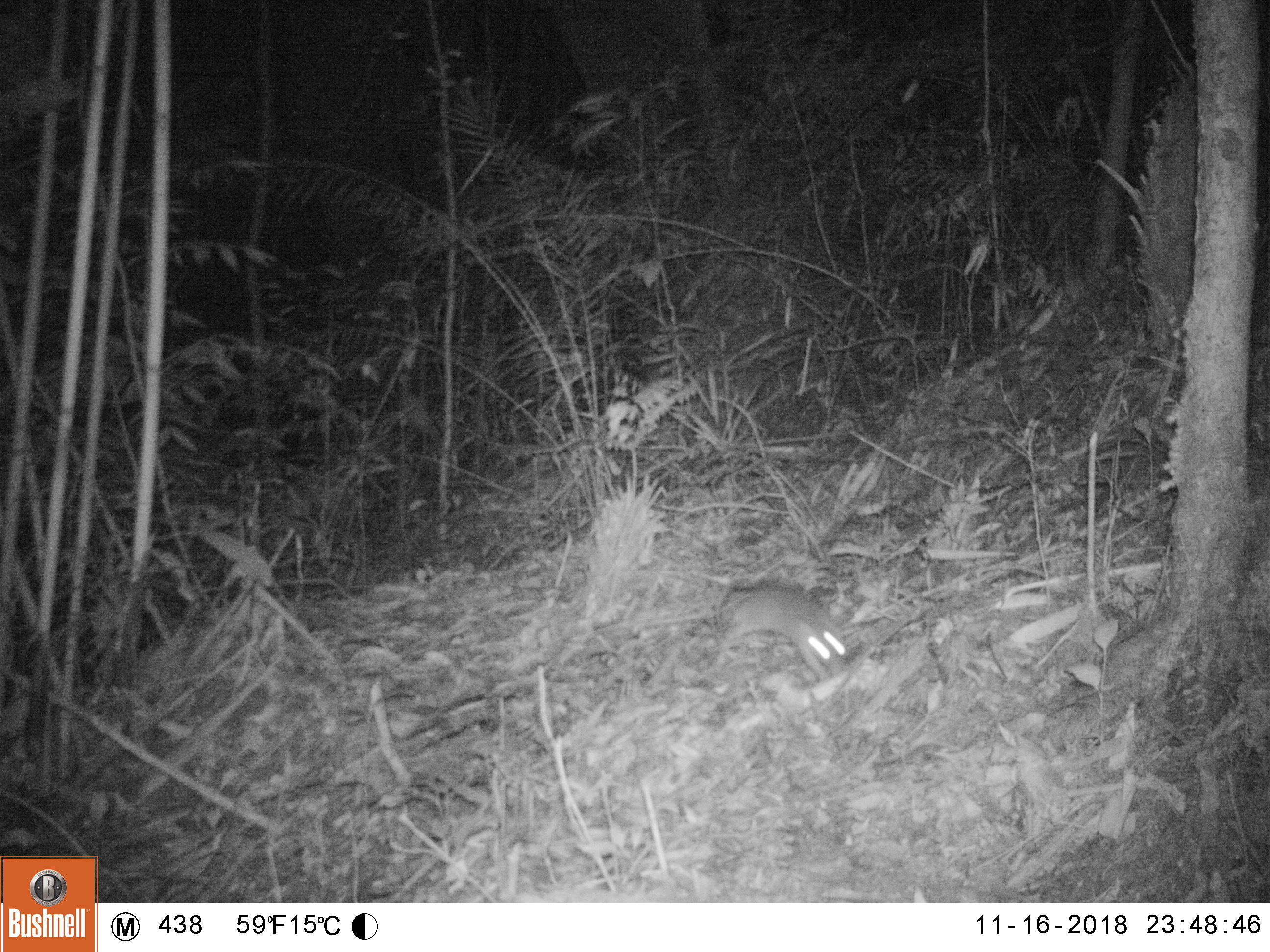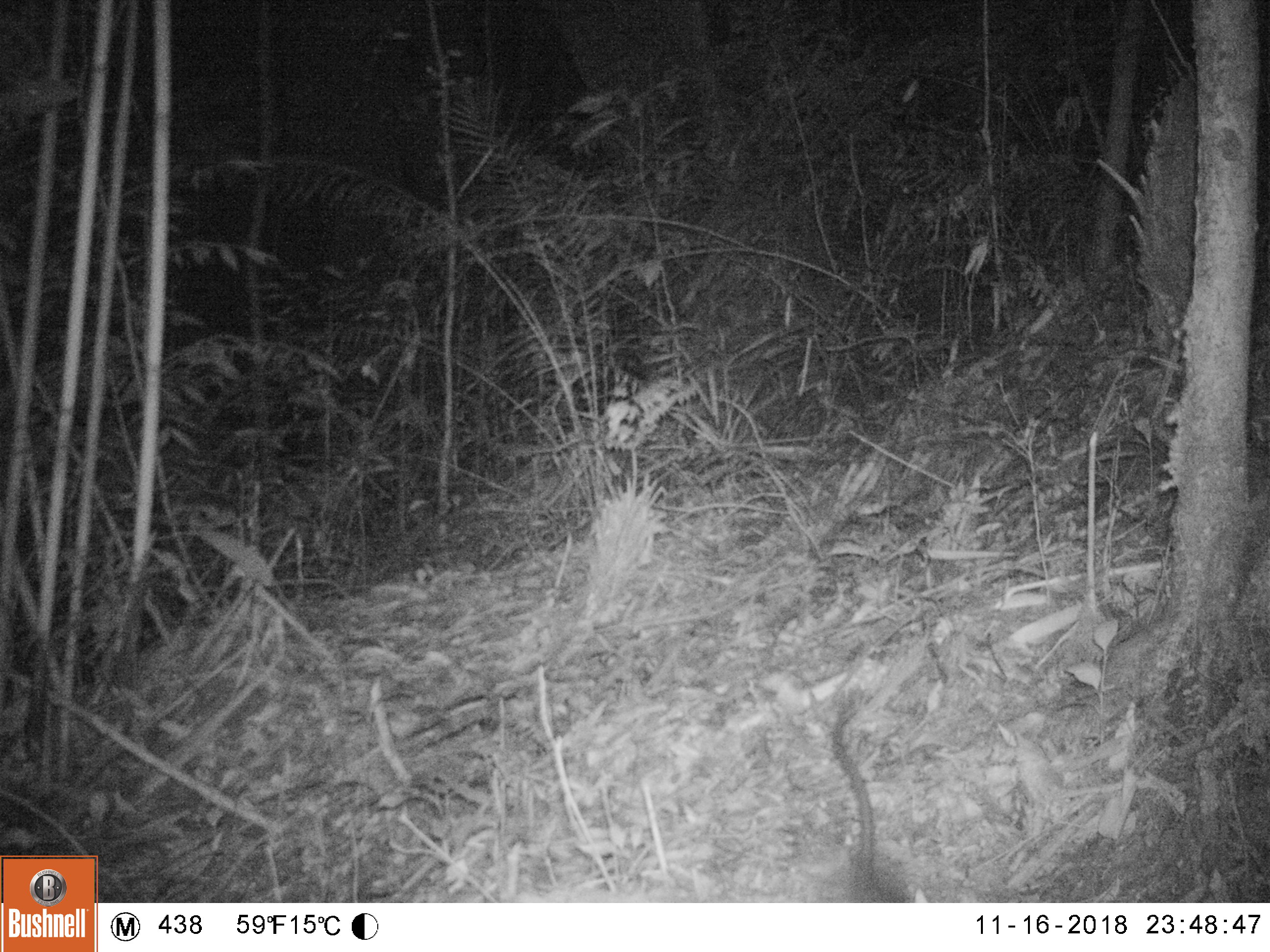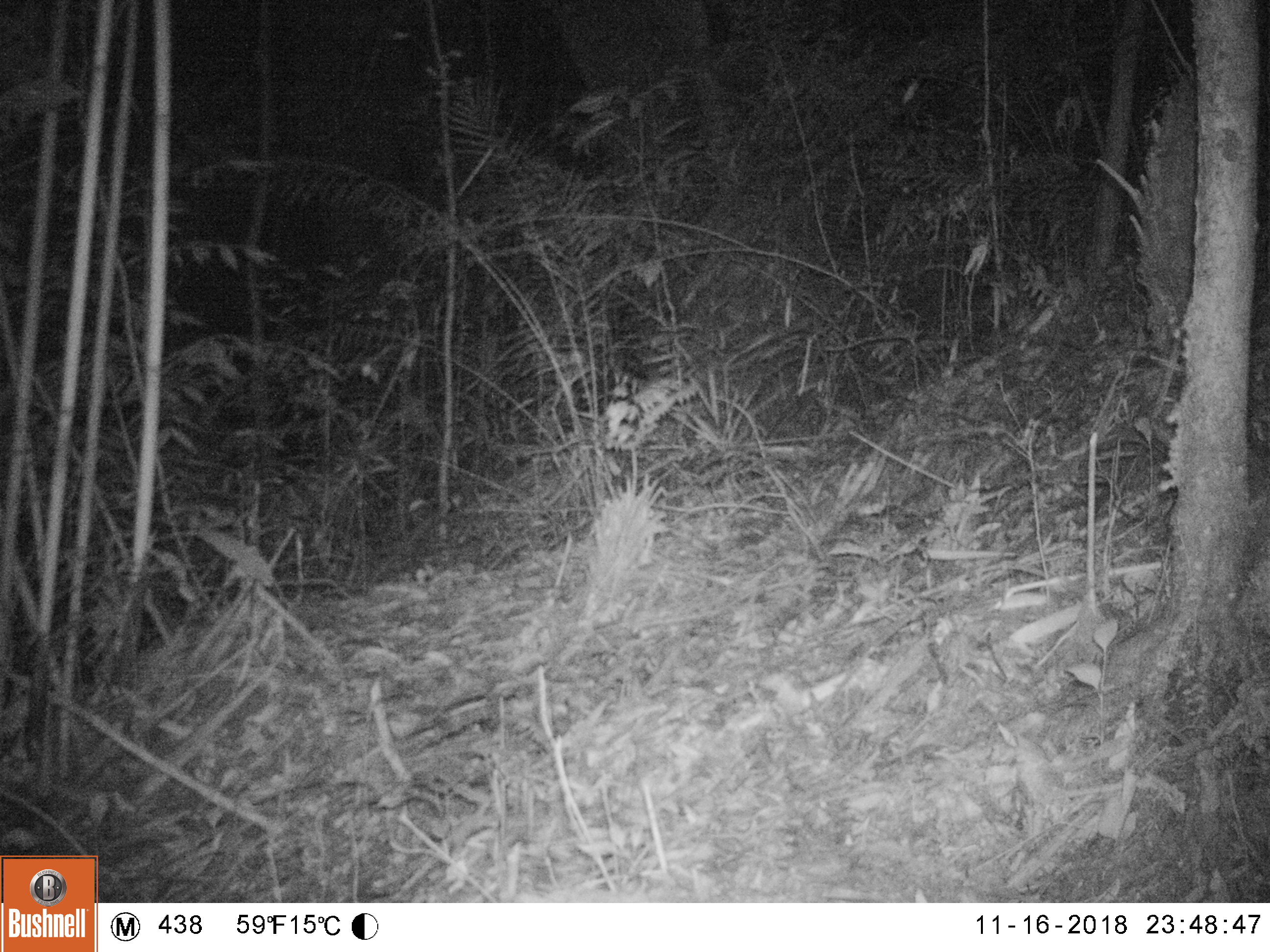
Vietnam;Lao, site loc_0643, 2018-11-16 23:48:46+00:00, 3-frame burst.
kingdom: Animalia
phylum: Chordata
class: Mammalia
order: Rodentia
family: Muridae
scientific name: Muridae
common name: old-world mice and rats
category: unidentified murid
Unidentified murid (old-world mice and rats) (Muridae). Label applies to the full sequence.